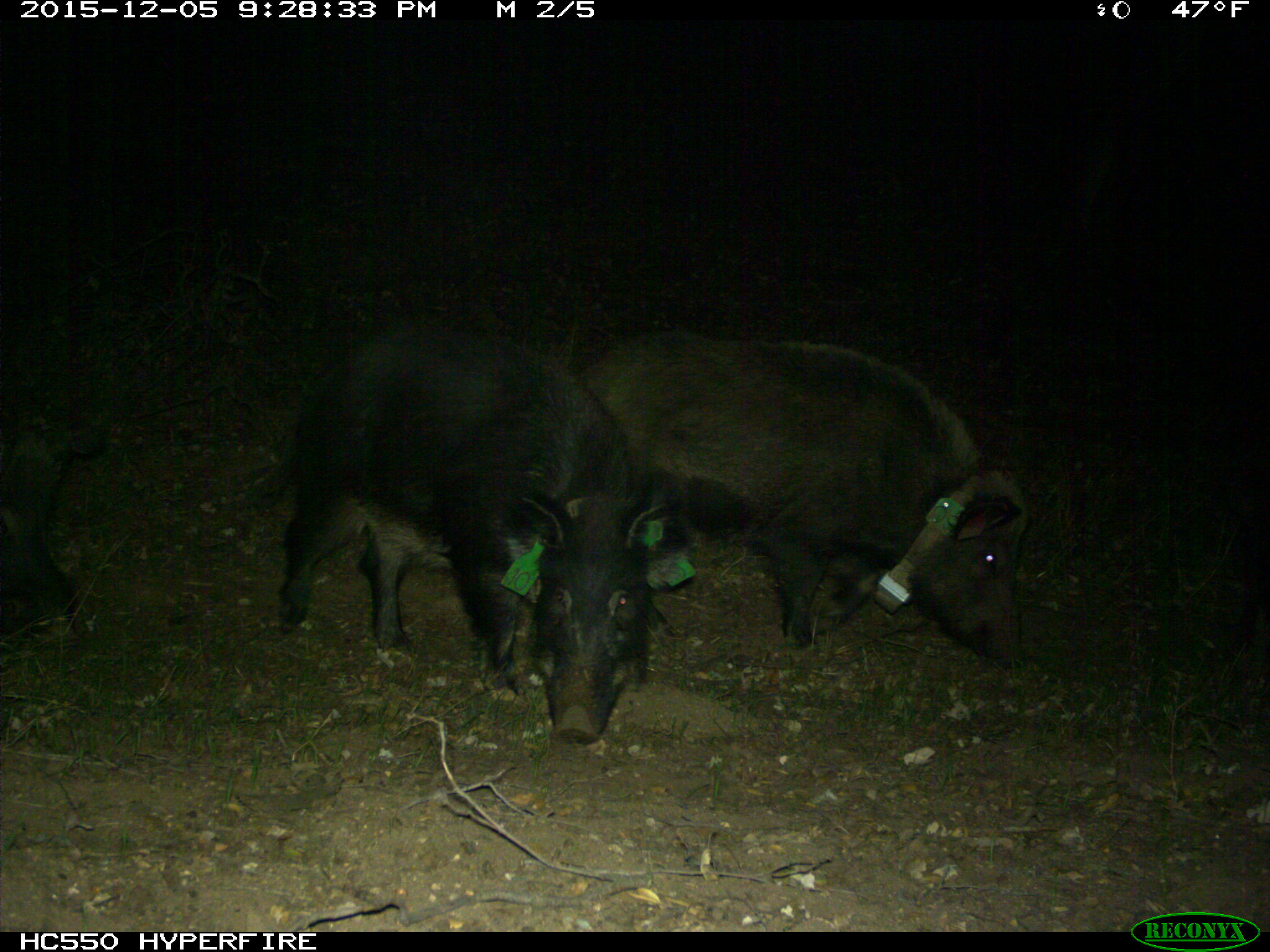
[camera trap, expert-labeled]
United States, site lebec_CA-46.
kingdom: Animalia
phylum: Chordata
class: Mammalia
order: Artiodactyla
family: Suidae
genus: Sus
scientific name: Sus scrofa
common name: wild boar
Sus scrofa (wild boar).